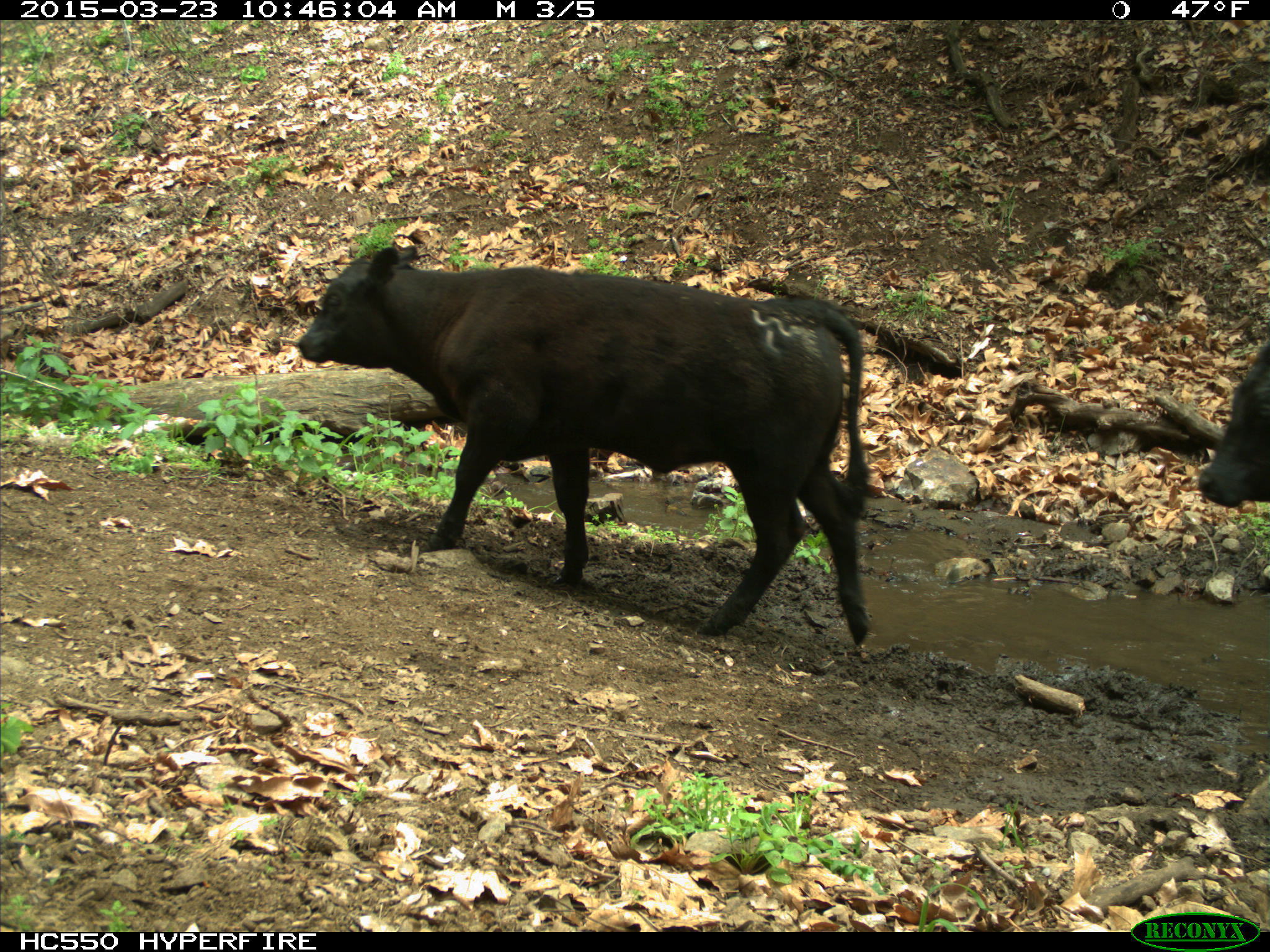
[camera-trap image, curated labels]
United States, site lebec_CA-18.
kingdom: Animalia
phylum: Chordata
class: Mammalia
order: Artiodactyla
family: Bovidae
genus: Bos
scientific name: Bos taurus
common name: domestic cow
Bos taurus (domestic cow).